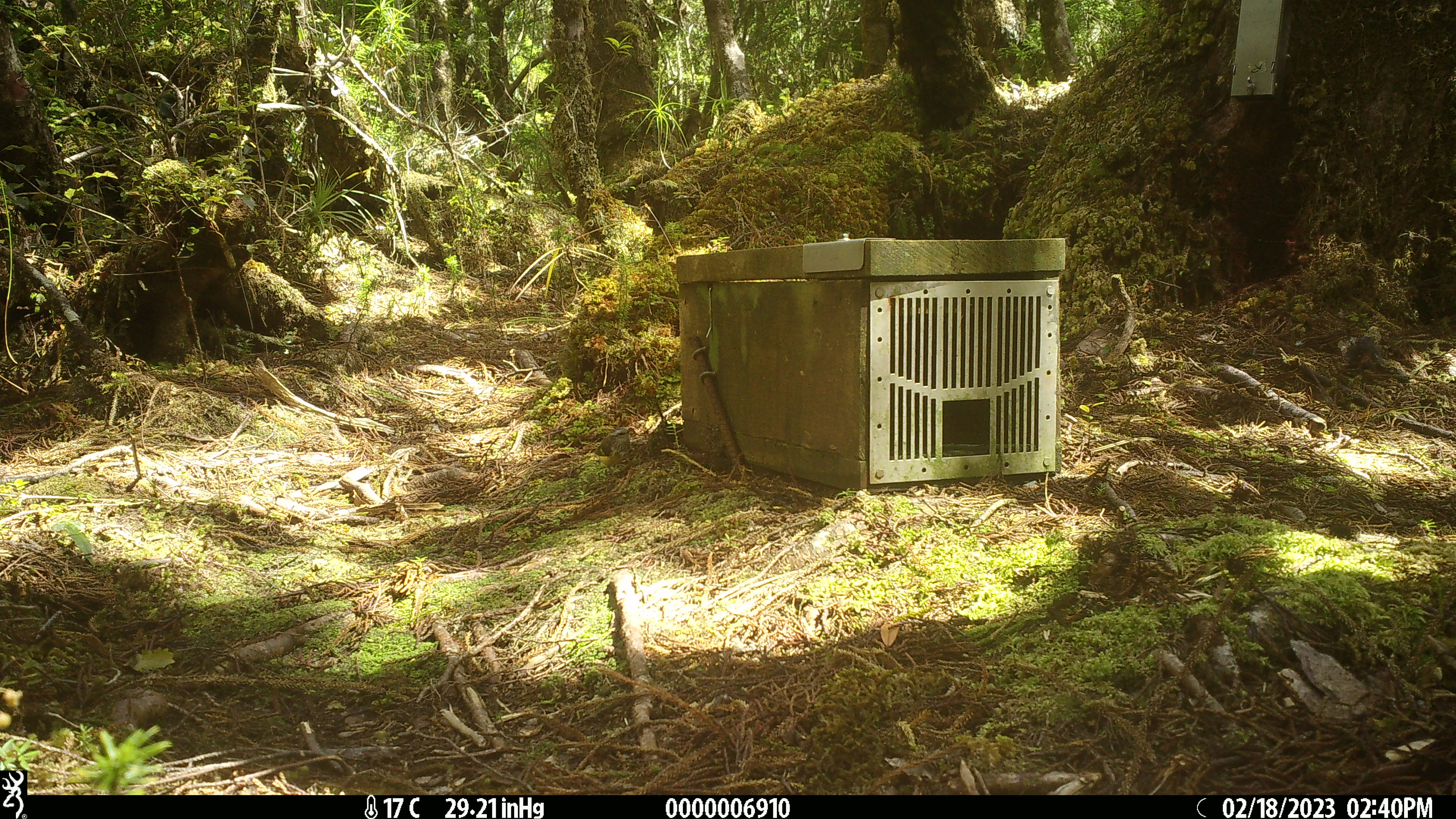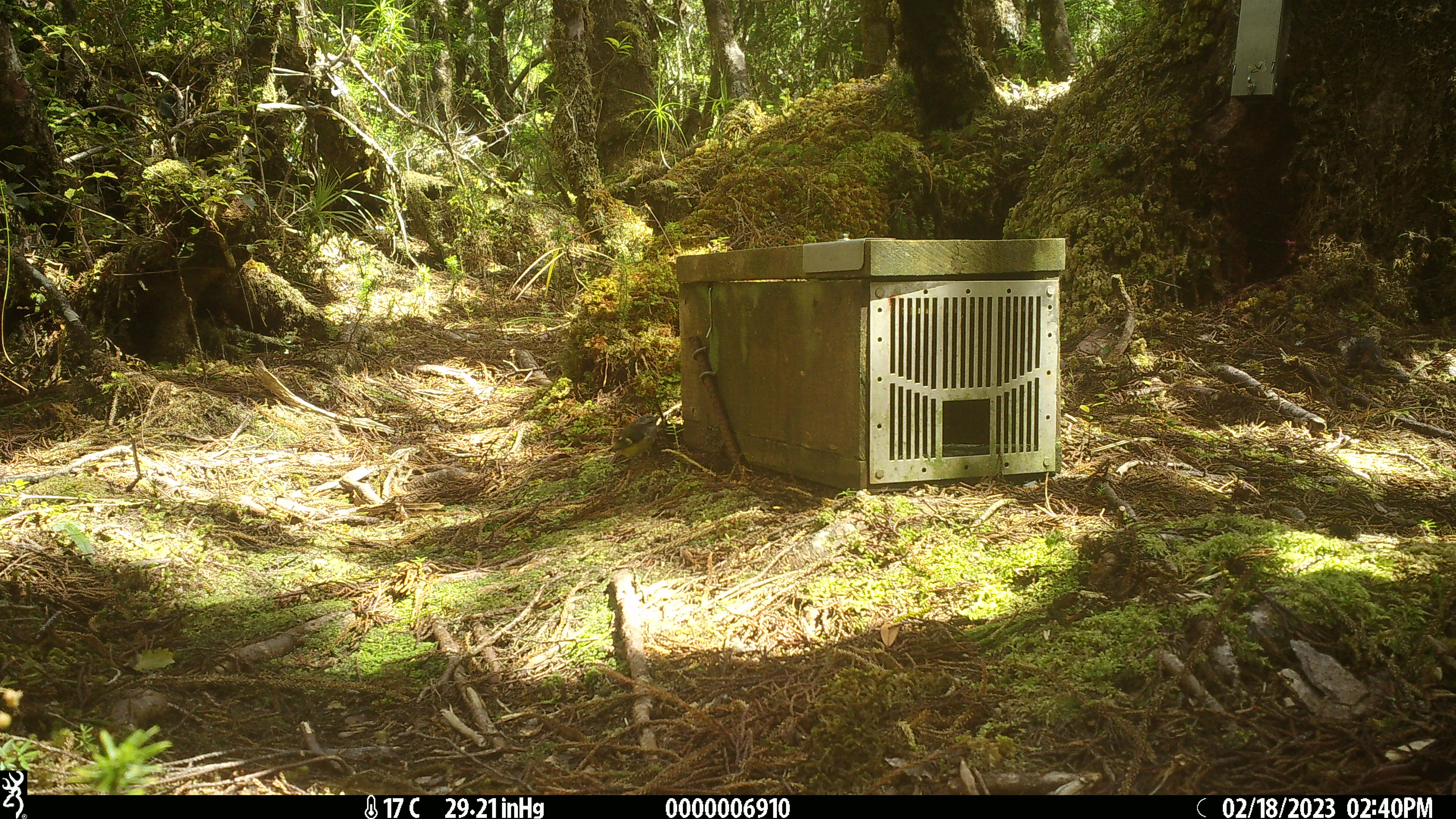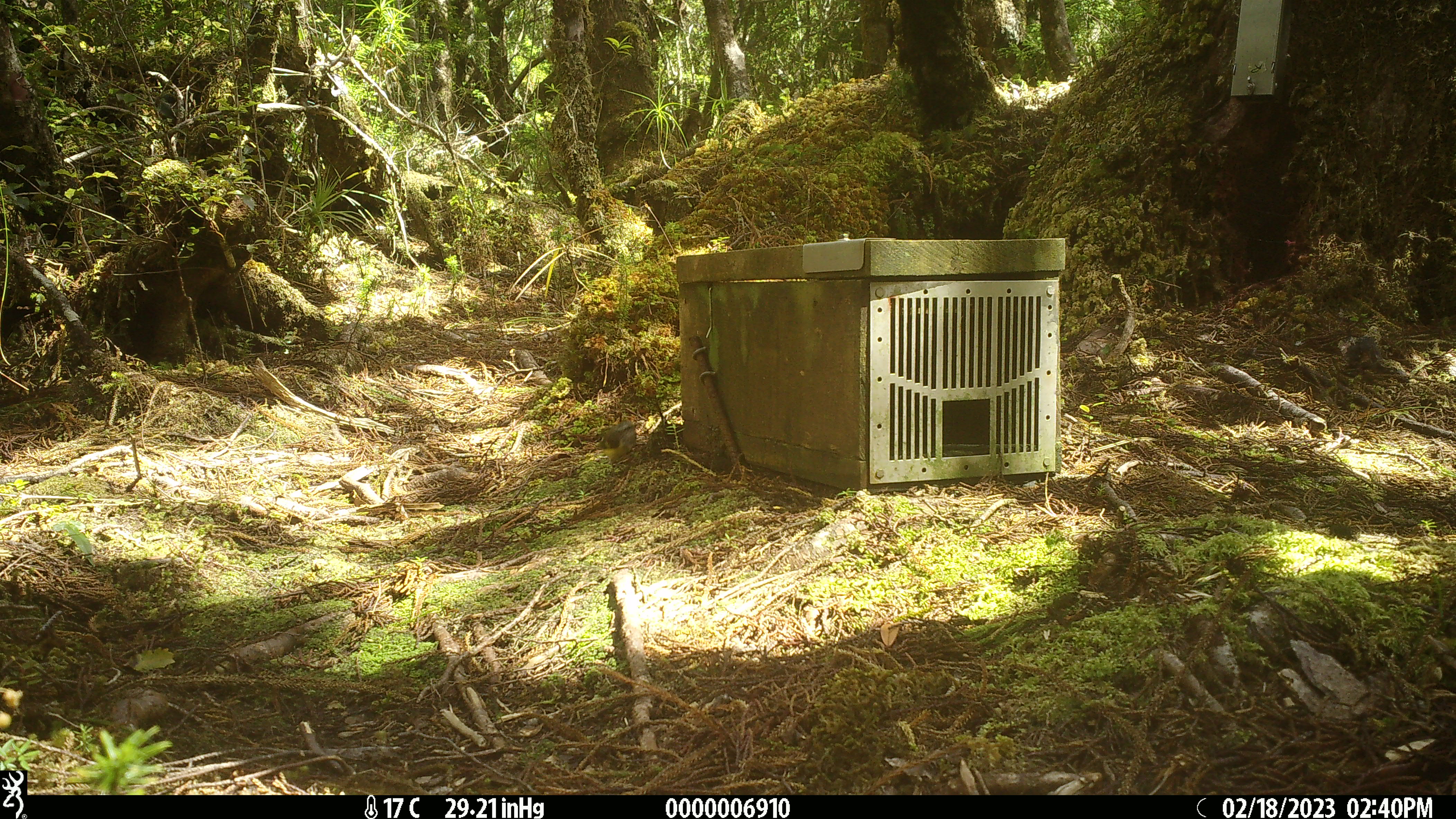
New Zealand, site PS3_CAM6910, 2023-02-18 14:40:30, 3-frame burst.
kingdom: Animalia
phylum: Chordata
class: Aves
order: Passeriformes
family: Acanthisittidae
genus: Acanthisitta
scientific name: Acanthisitta chloris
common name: rifleman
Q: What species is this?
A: Rifleman (Acanthisitta chloris).